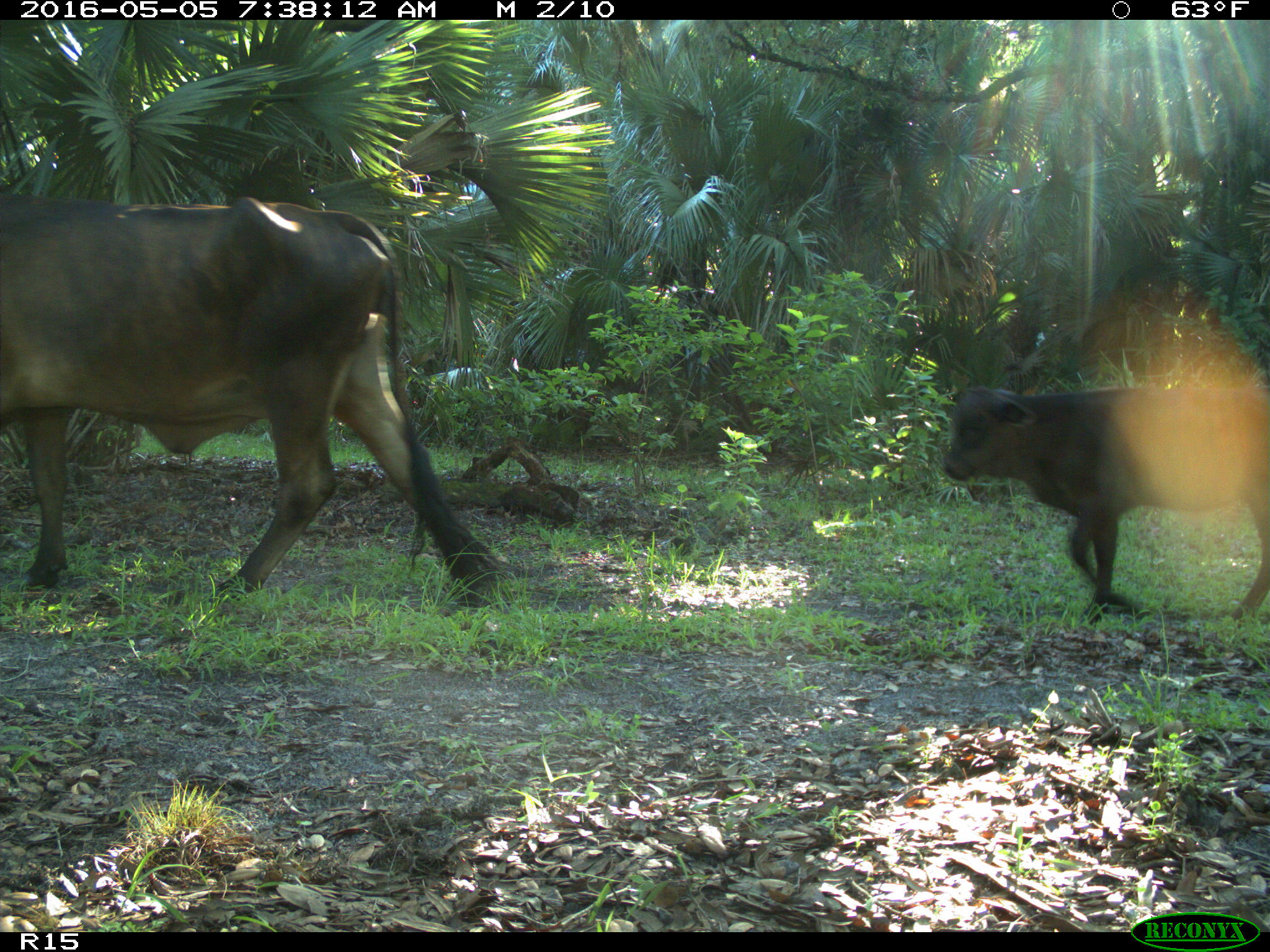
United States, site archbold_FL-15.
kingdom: Animalia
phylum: Chordata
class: Mammalia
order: Artiodactyla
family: Bovidae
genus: Bos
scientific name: Bos taurus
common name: domestic cow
Bos taurus (domestic cow).